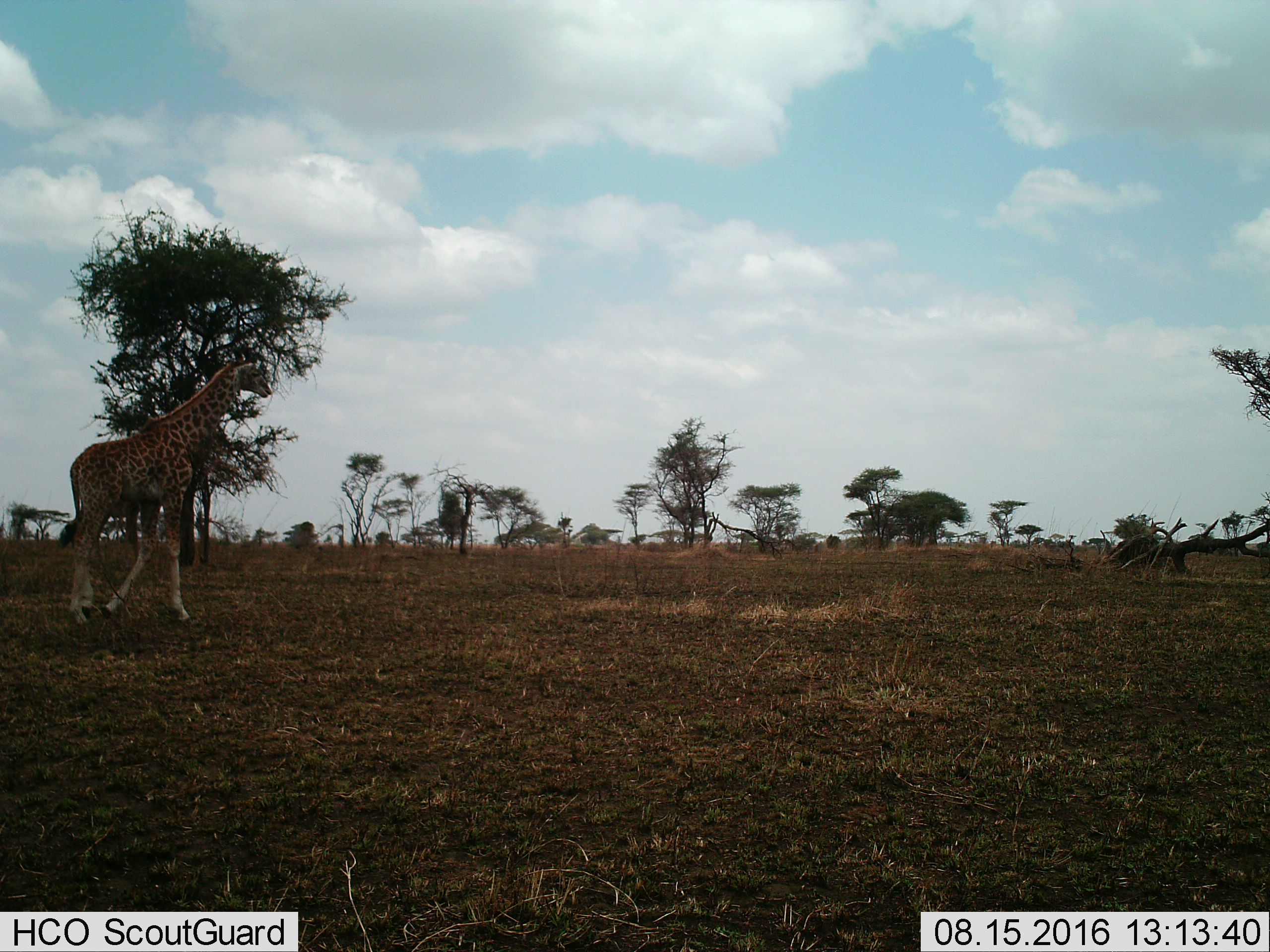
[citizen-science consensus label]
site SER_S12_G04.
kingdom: Animalia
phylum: Chordata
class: Mammalia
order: Artiodactyla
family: Giraffidae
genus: Giraffa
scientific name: Giraffa camelopardalis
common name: giraffe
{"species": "giraffe (Giraffa camelopardalis)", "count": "1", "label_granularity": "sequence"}